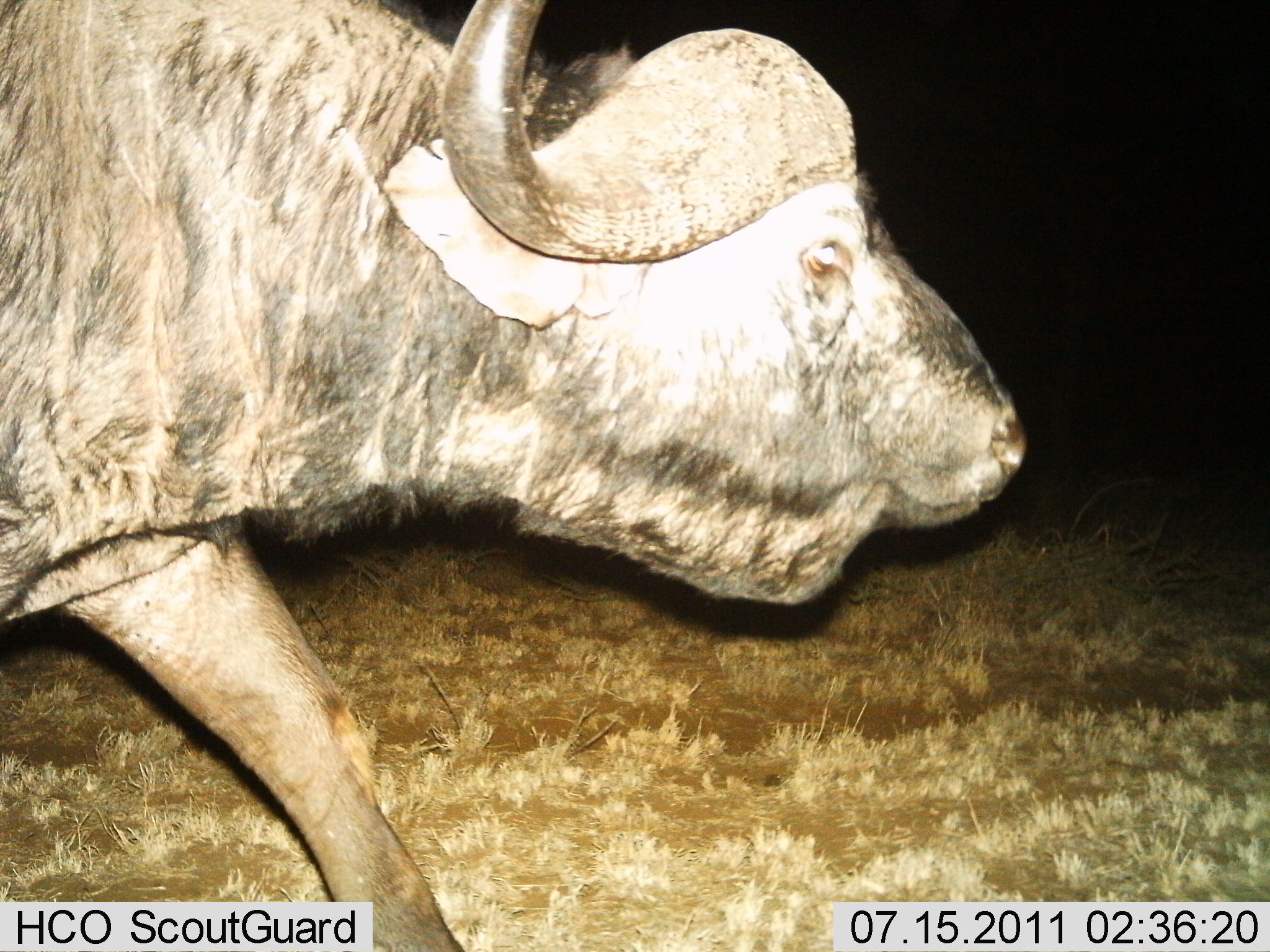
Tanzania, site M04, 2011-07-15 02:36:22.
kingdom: Animalia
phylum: Chordata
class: Mammalia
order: Artiodactyla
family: Bovidae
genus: Syncerus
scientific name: Syncerus caffer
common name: cape buffalo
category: buffalo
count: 1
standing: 0%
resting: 0%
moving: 100%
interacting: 0%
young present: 0%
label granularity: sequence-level